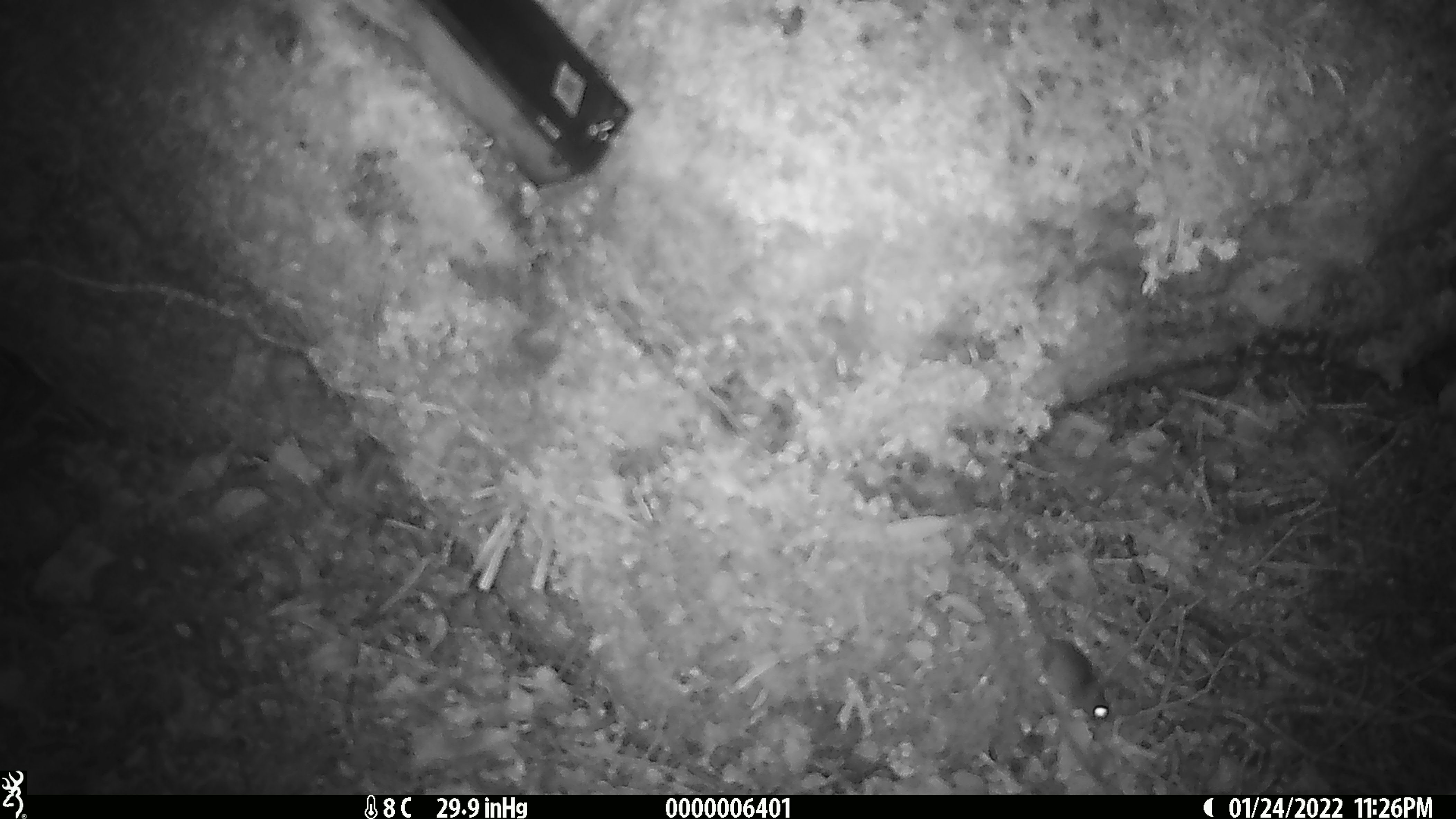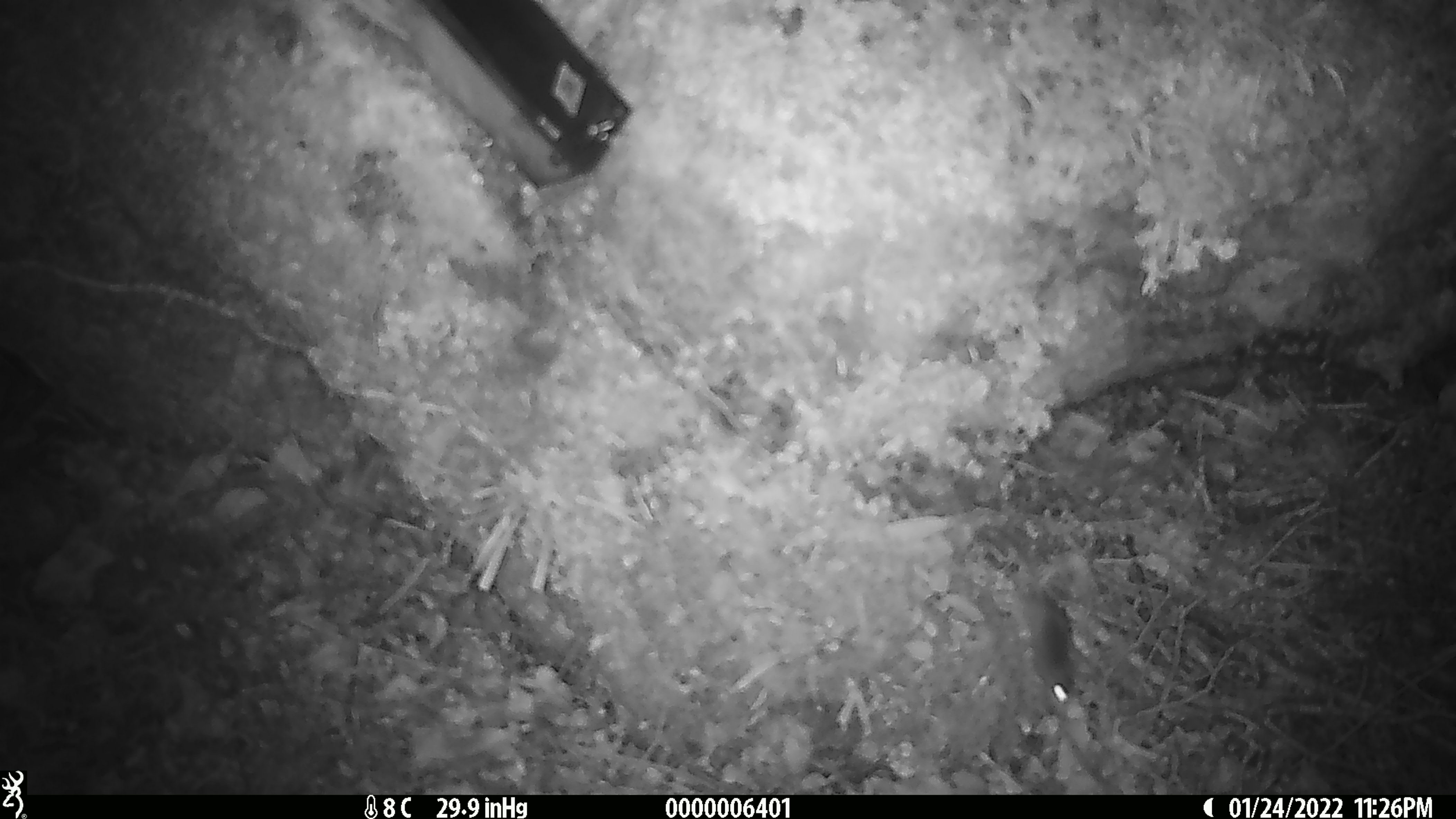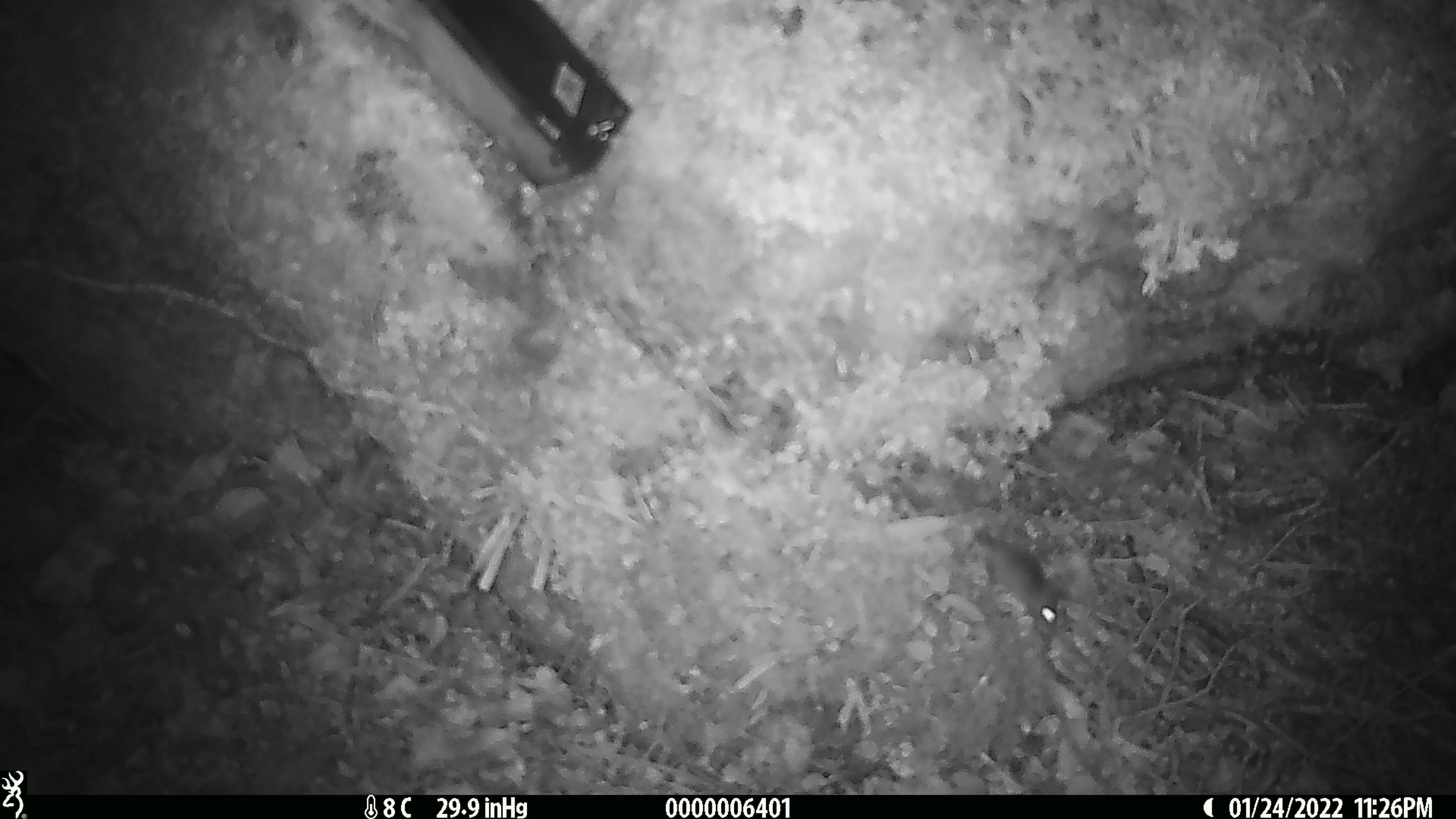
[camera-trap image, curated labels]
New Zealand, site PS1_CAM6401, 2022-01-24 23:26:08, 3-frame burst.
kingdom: Animalia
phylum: Chordata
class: Mammalia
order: Rodentia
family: Muridae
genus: Mus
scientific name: Mus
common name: mouse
Mouse (Mus).